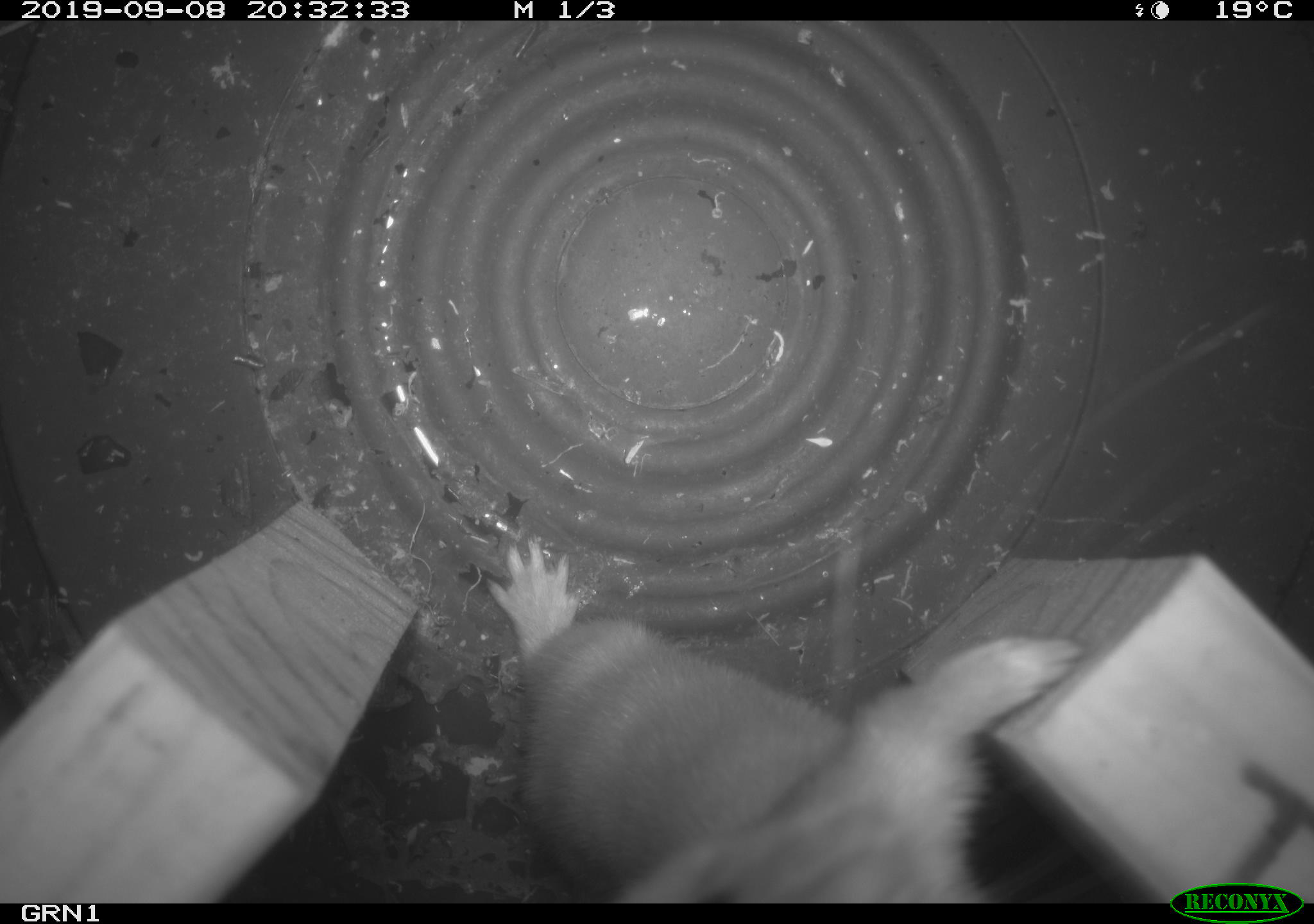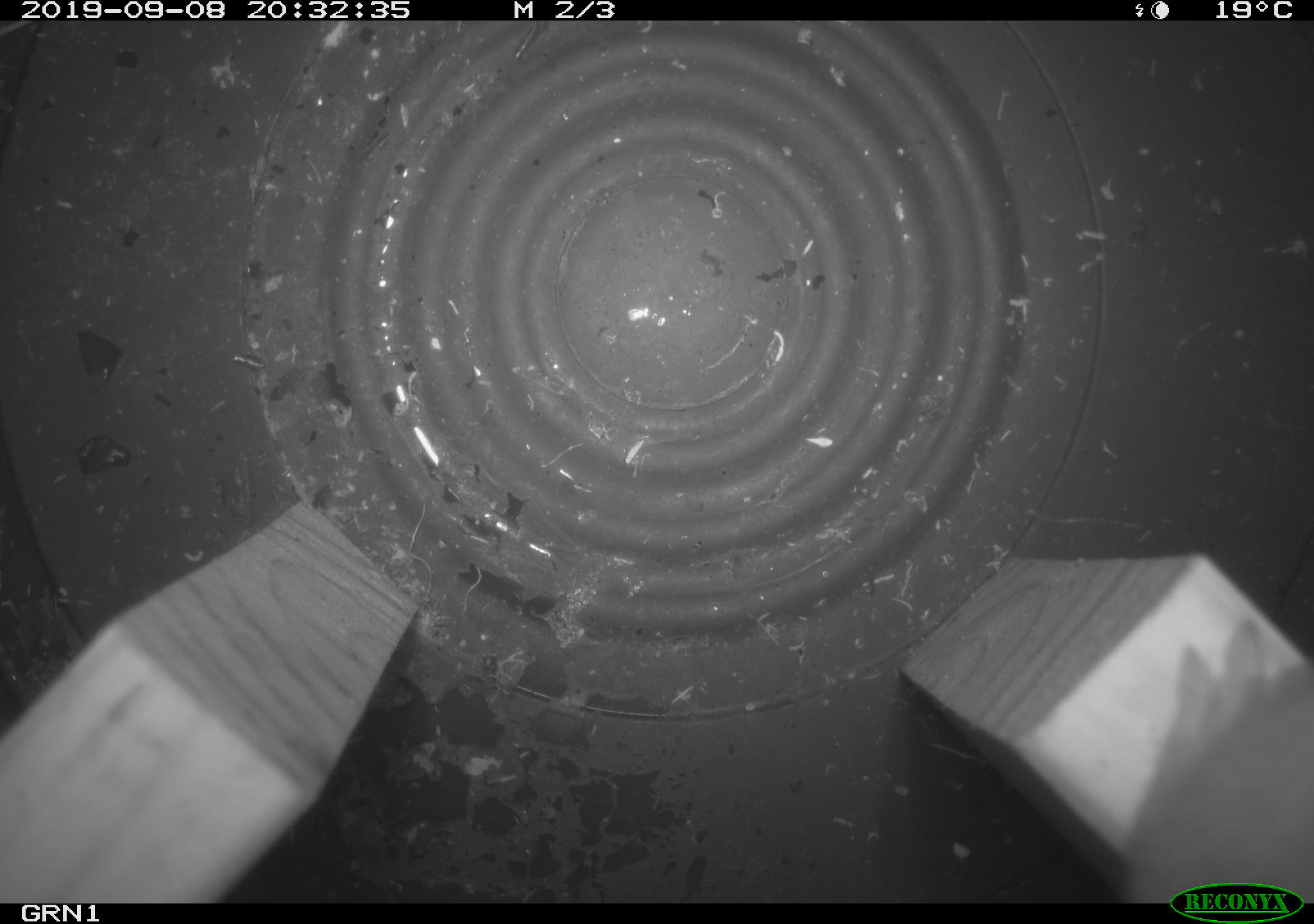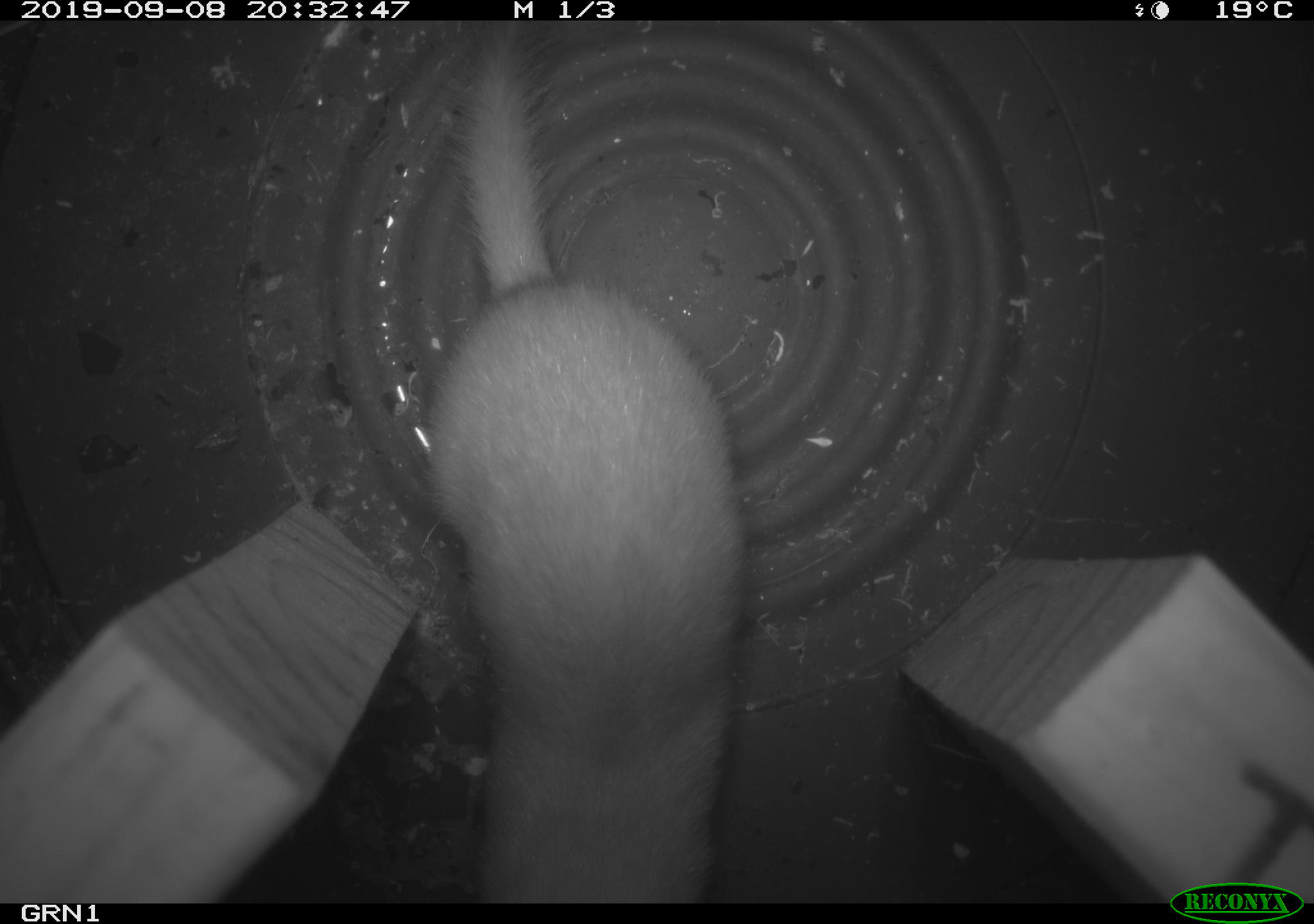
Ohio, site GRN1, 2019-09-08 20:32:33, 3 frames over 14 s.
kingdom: Animalia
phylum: Chordata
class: Mammalia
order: Carnivora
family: Mustelidae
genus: Neogale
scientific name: Neogale frenata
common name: long-tailed weasel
Long-tailed weasel (Neogale frenata).